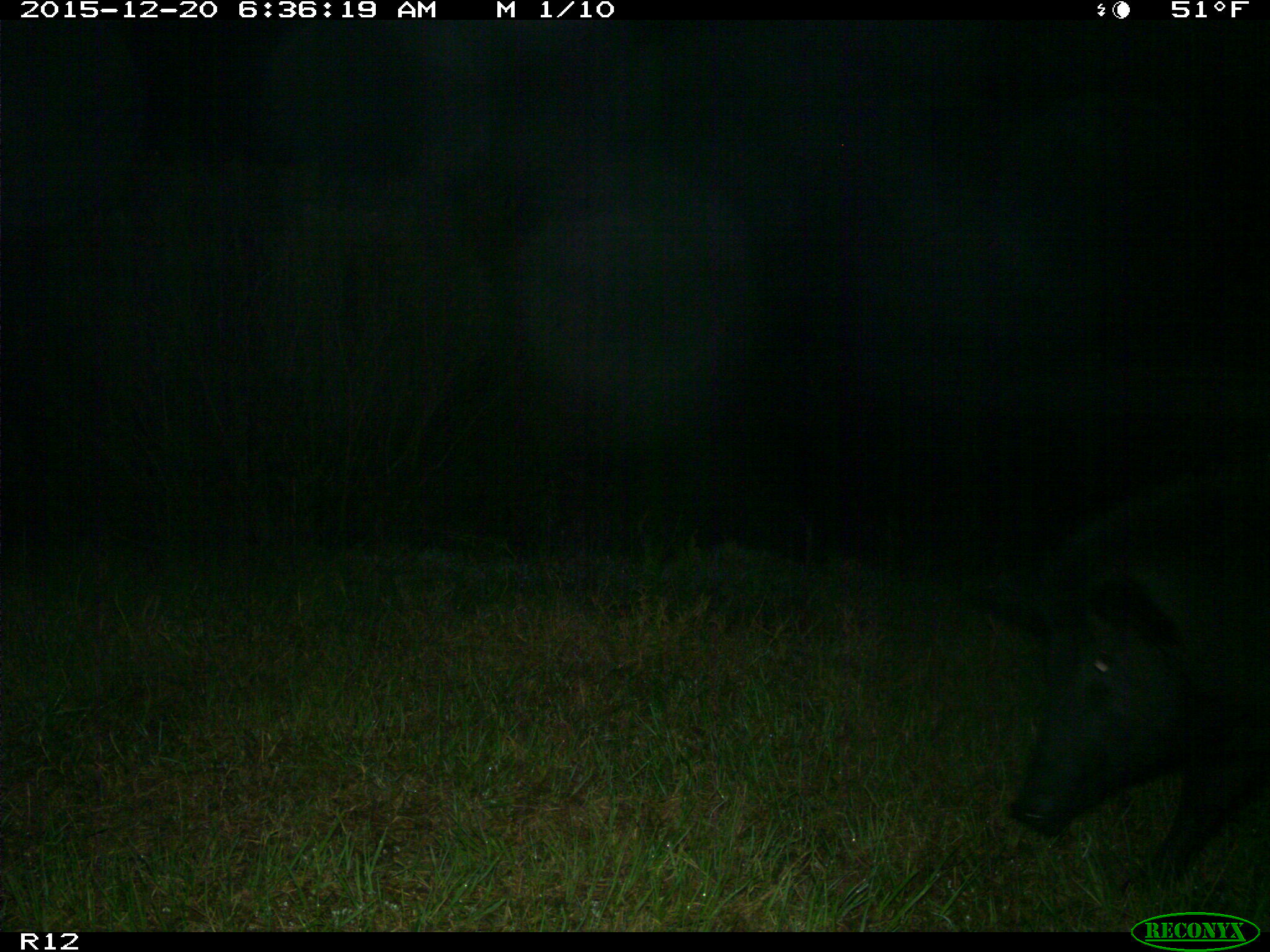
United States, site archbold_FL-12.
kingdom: Animalia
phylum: Chordata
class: Mammalia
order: Artiodactyla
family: Suidae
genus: Sus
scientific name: Sus scrofa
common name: wild boar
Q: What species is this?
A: Sus scrofa (wild boar).